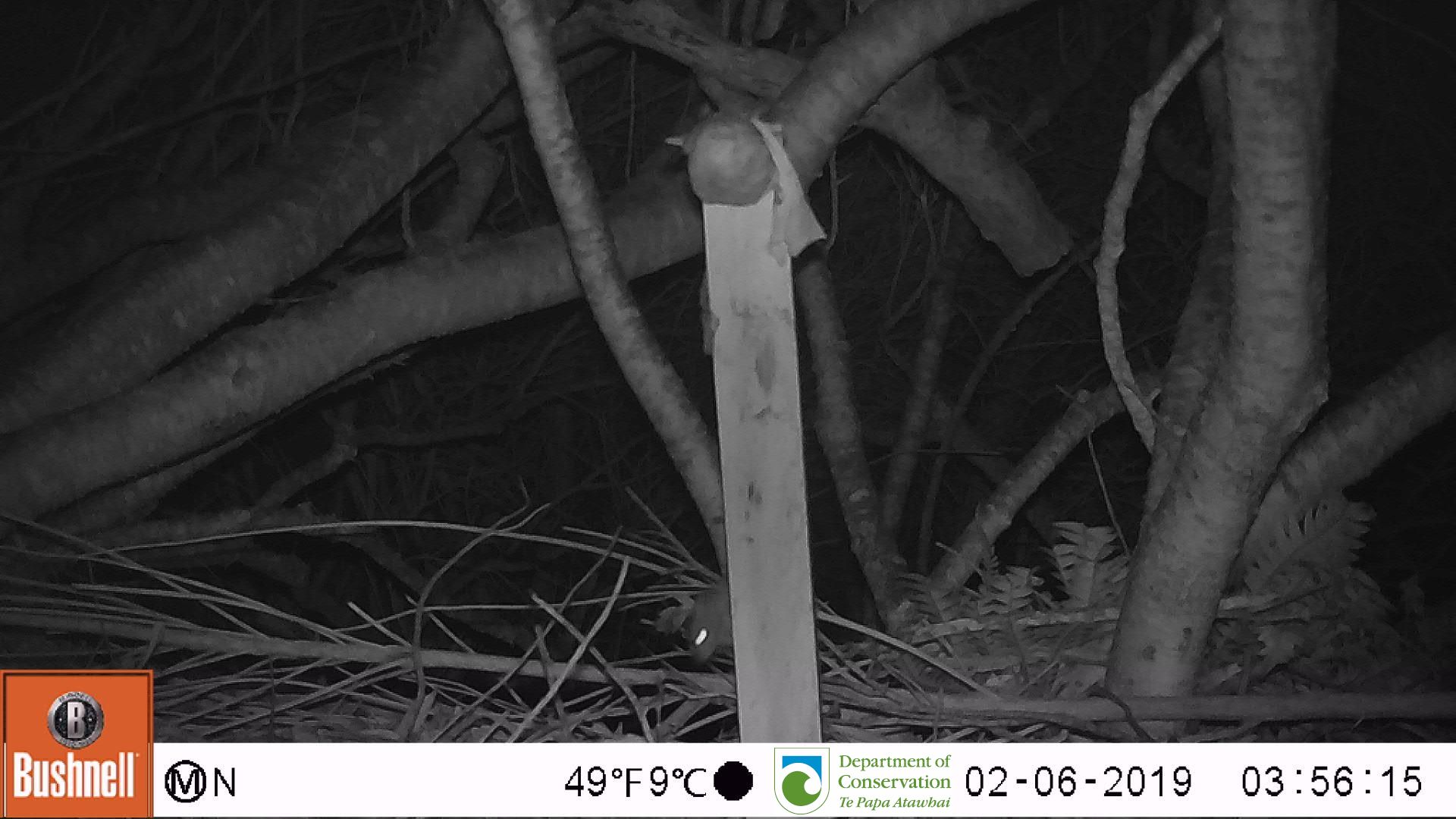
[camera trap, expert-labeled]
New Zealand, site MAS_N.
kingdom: Animalia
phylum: Chordata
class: Mammalia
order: Rodentia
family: Muridae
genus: Mus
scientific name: Mus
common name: mouse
Mouse (Mus).